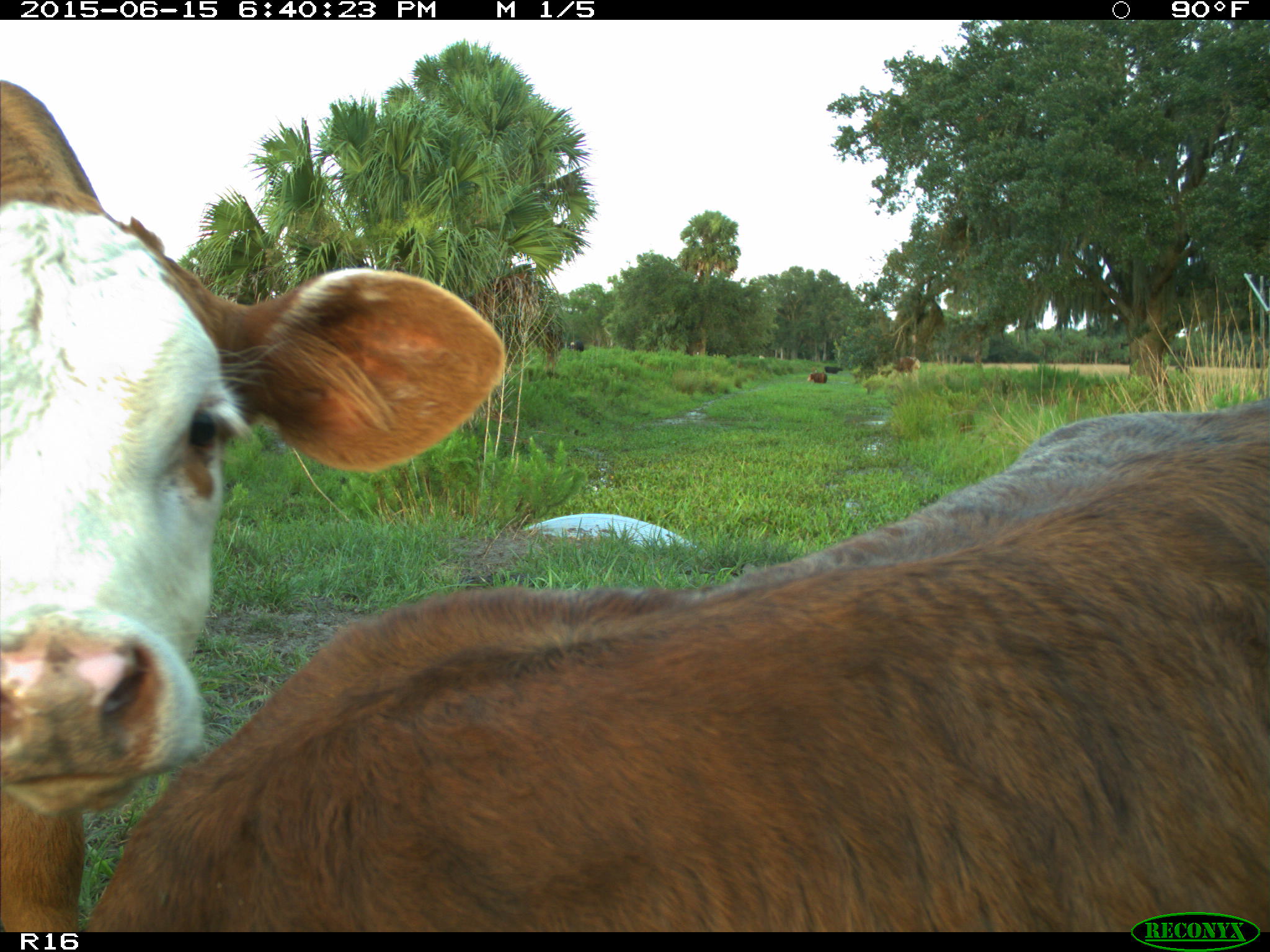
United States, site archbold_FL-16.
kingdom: Animalia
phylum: Chordata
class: Mammalia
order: Artiodactyla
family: Bovidae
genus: Bos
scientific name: Bos taurus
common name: domestic cow